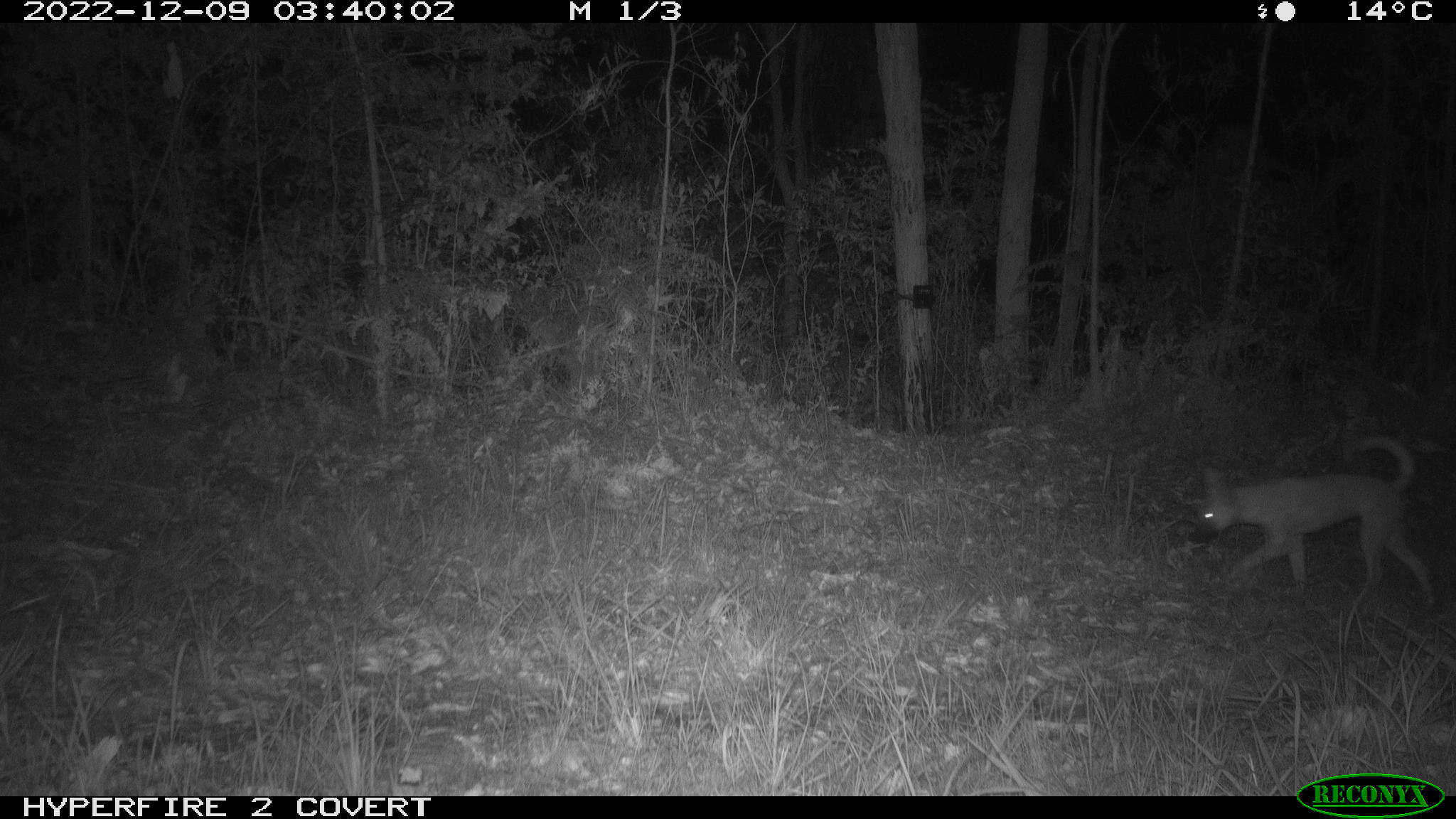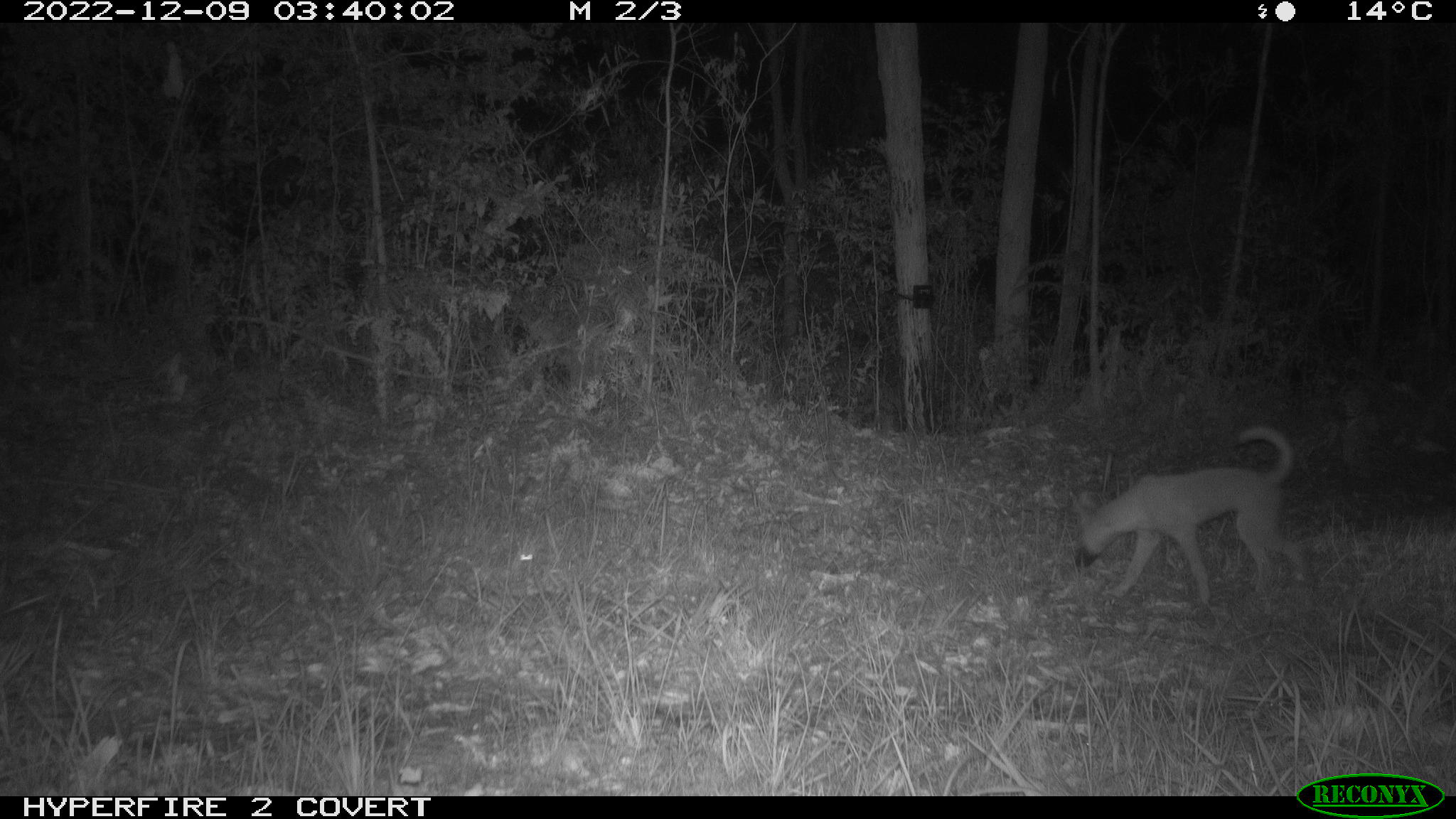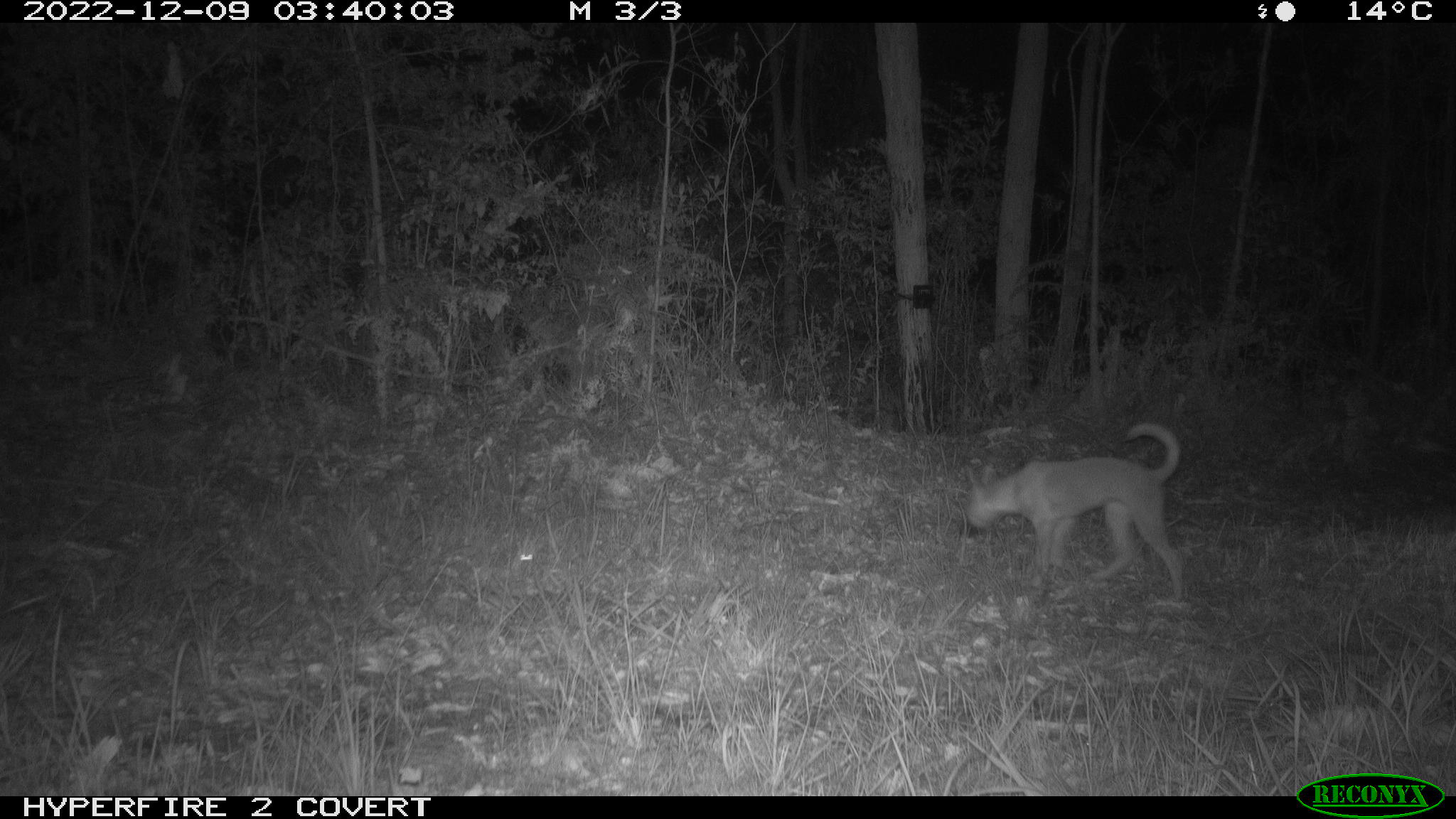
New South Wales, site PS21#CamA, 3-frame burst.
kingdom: Animalia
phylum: Chordata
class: Mammalia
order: Carnivora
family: Canidae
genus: Canis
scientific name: Canis familiaris dingo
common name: dingo